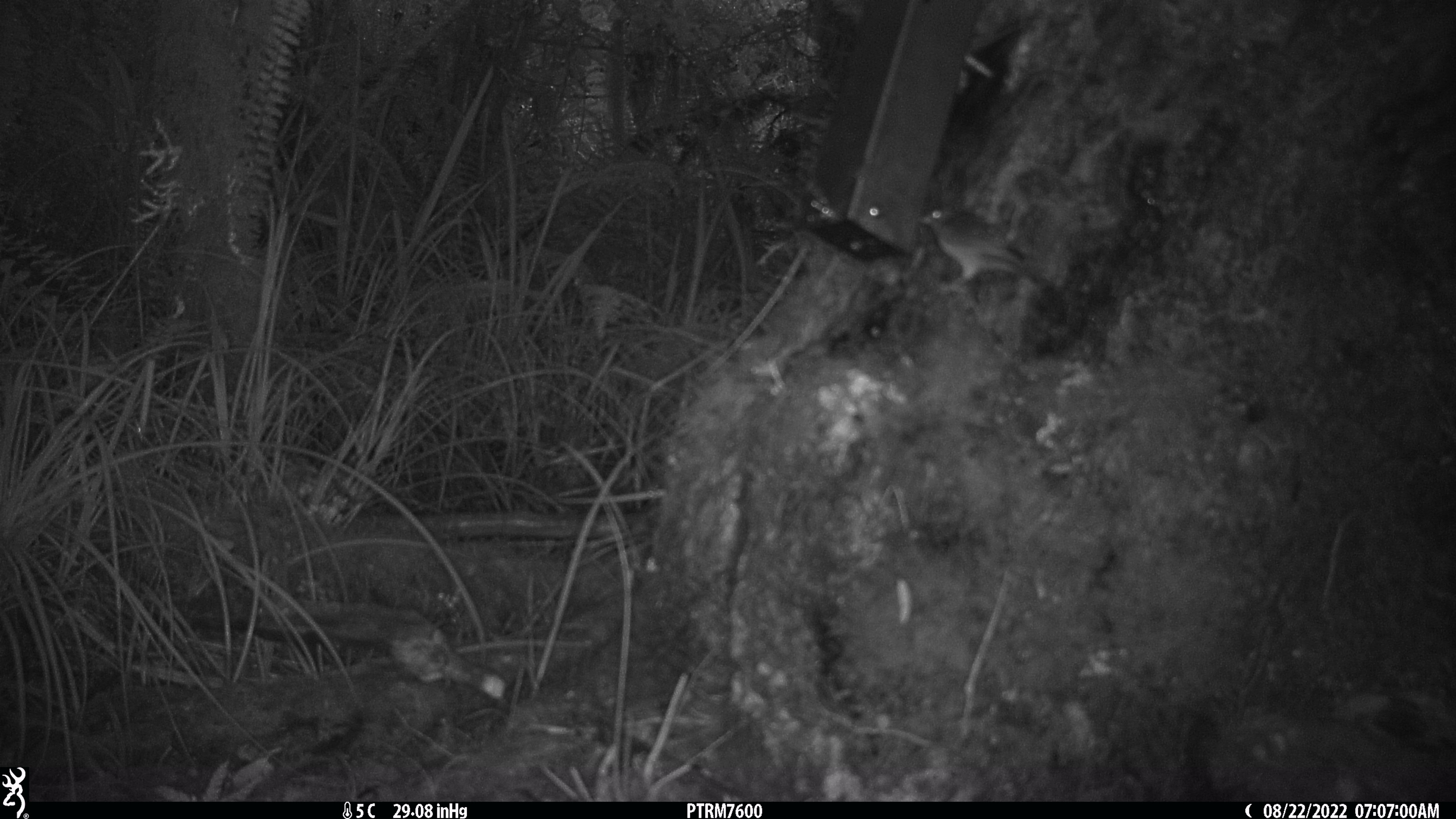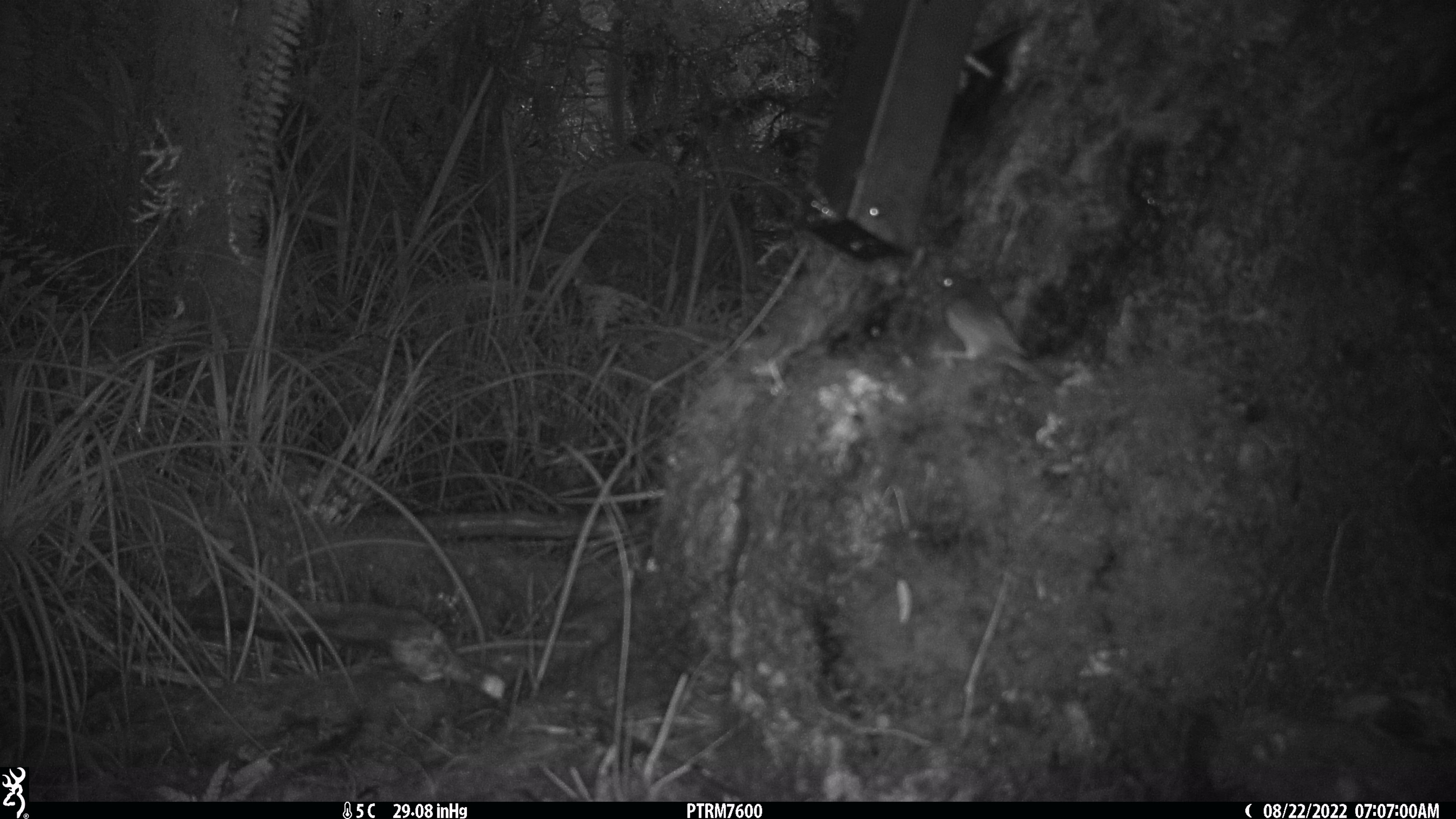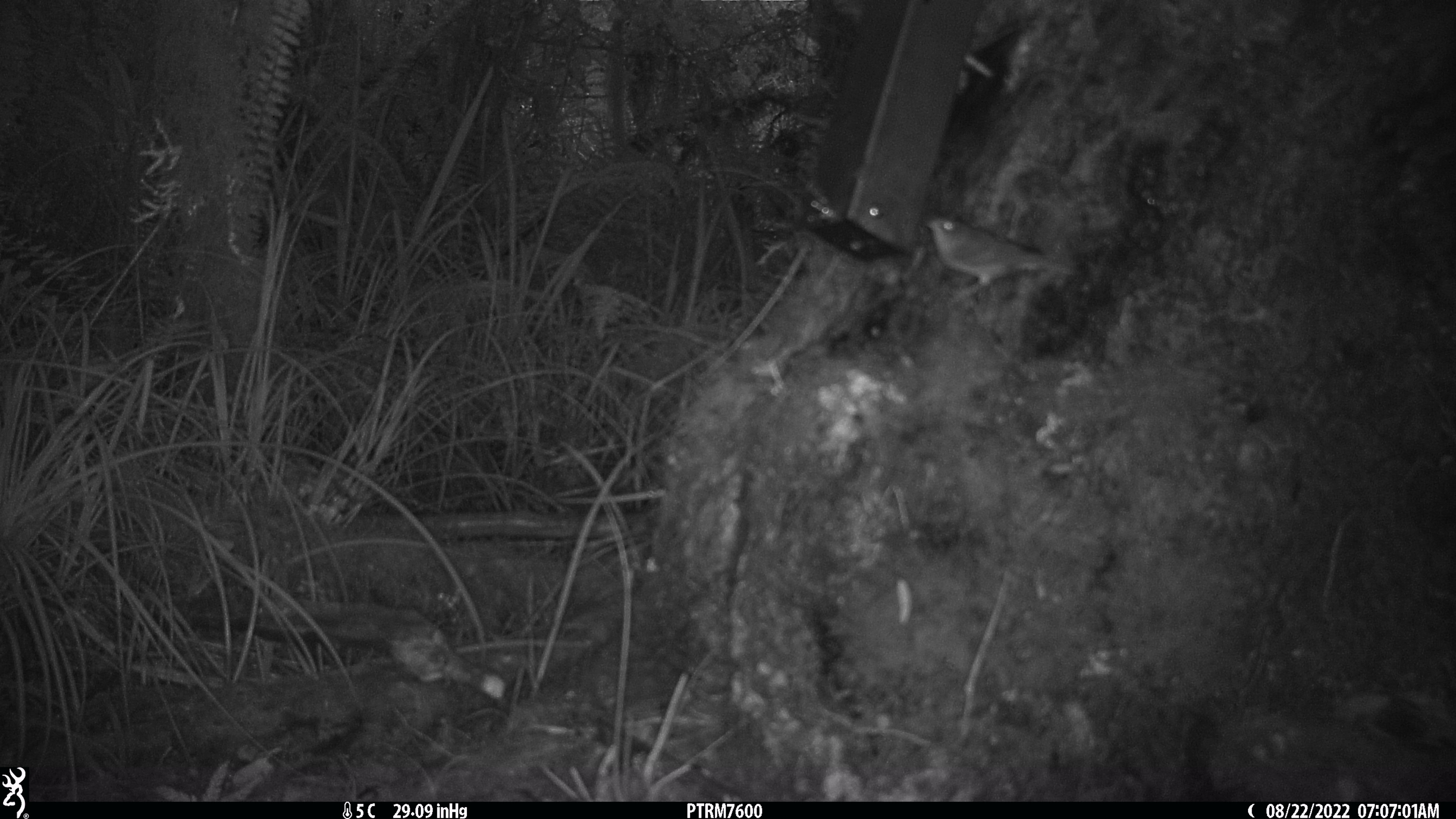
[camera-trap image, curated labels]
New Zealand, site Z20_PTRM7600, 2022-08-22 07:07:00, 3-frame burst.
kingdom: Animalia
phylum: Chordata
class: Aves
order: Passeriformes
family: Zosteropidae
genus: Zosterops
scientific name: Zosterops lateralis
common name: silvereye